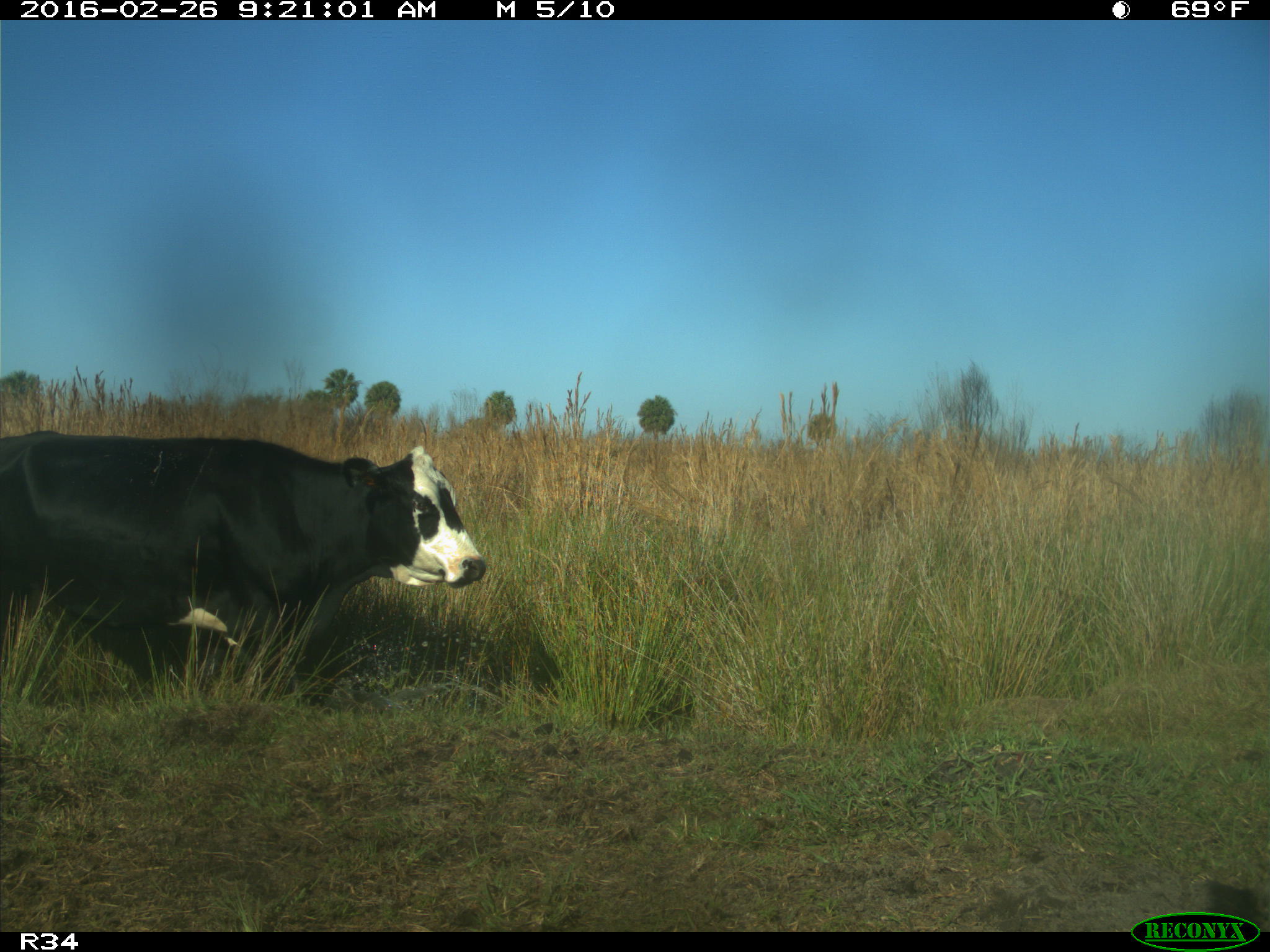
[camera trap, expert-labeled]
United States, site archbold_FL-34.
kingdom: Animalia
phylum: Chordata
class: Mammalia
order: Artiodactyla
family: Bovidae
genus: Bos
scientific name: Bos taurus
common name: domestic cow